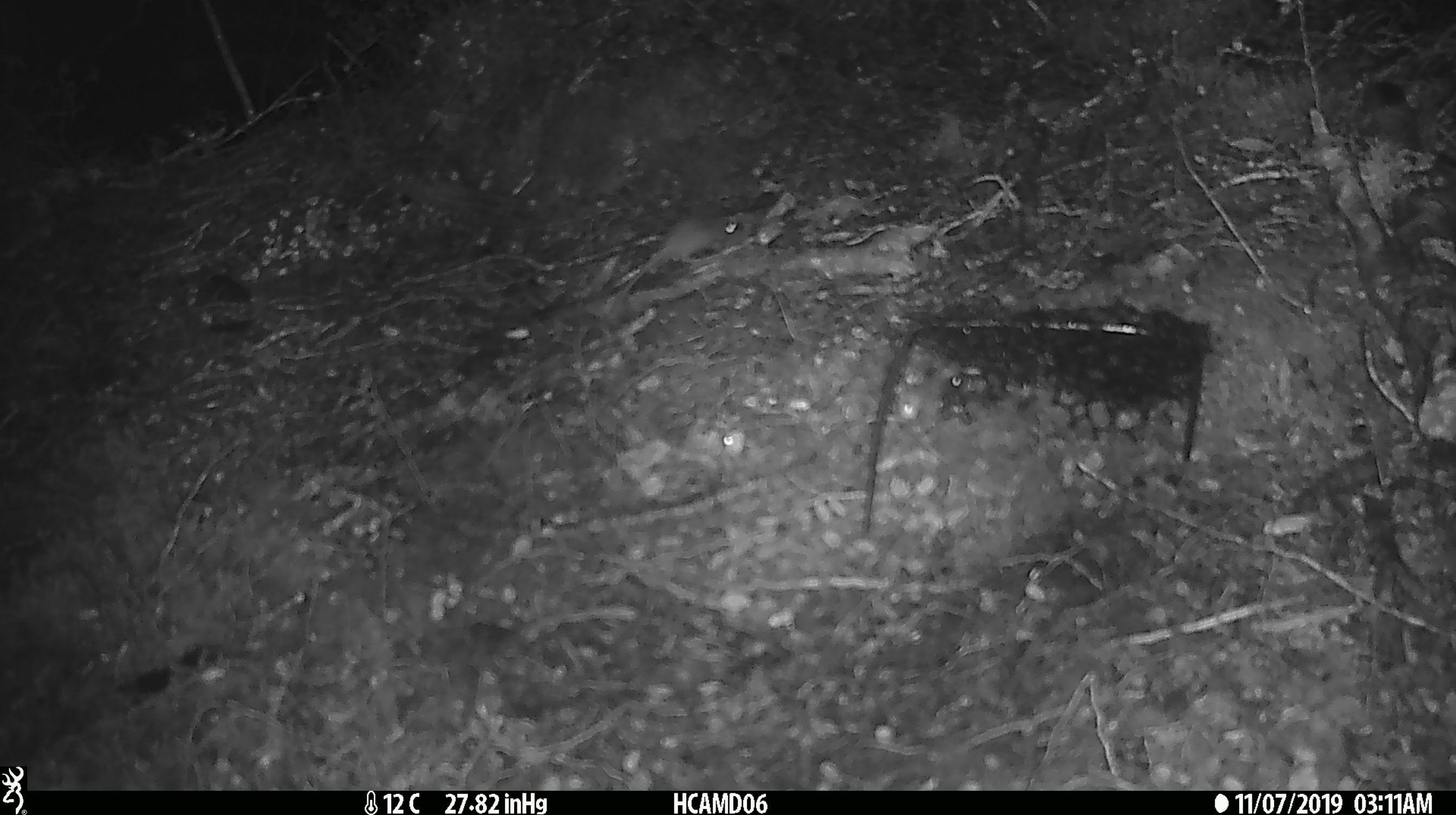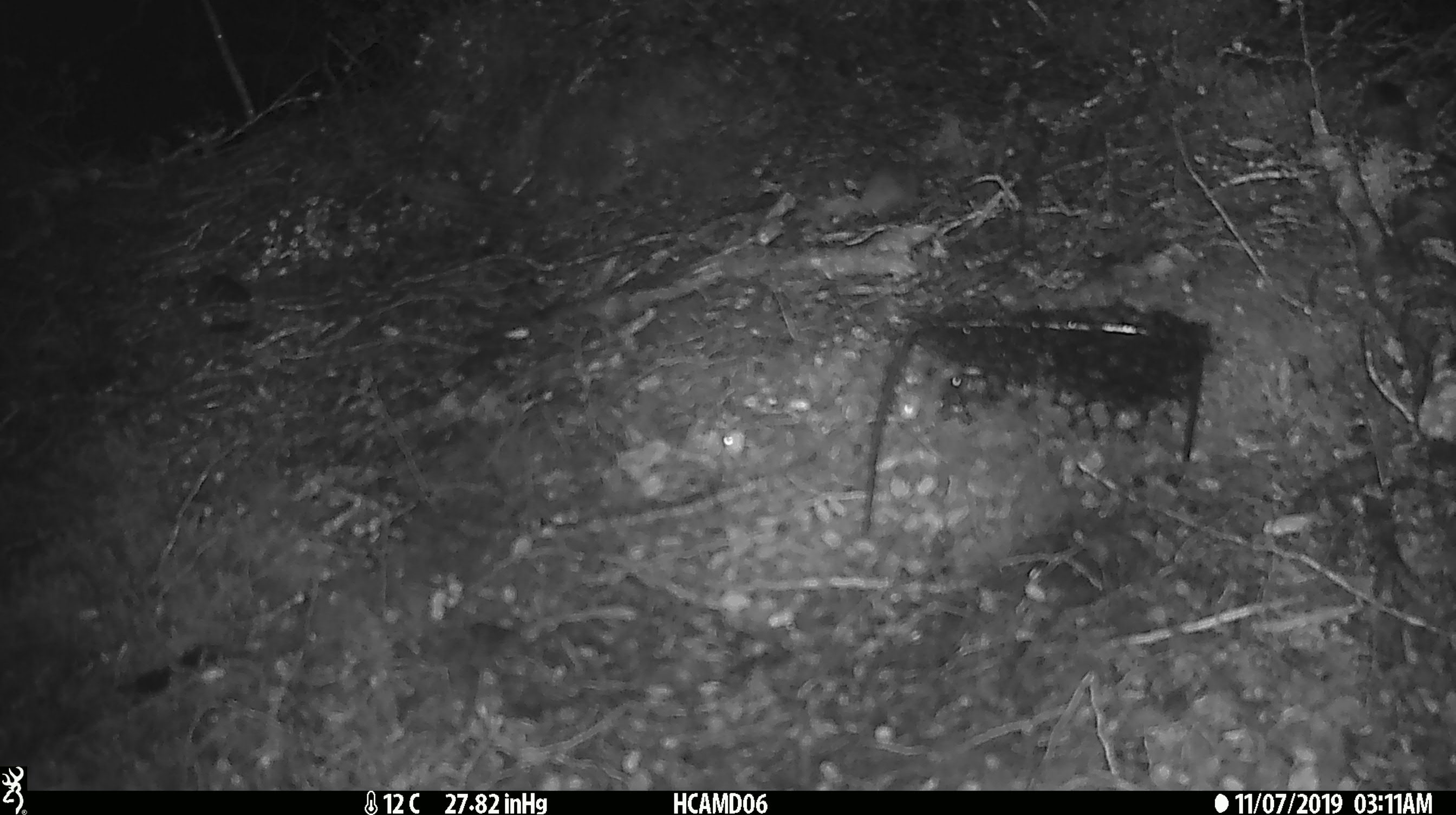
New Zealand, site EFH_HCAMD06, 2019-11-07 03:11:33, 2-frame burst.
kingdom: Animalia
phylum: Chordata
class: Mammalia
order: Rodentia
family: Muridae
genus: Mus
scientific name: Mus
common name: mouse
Mouse (Mus).